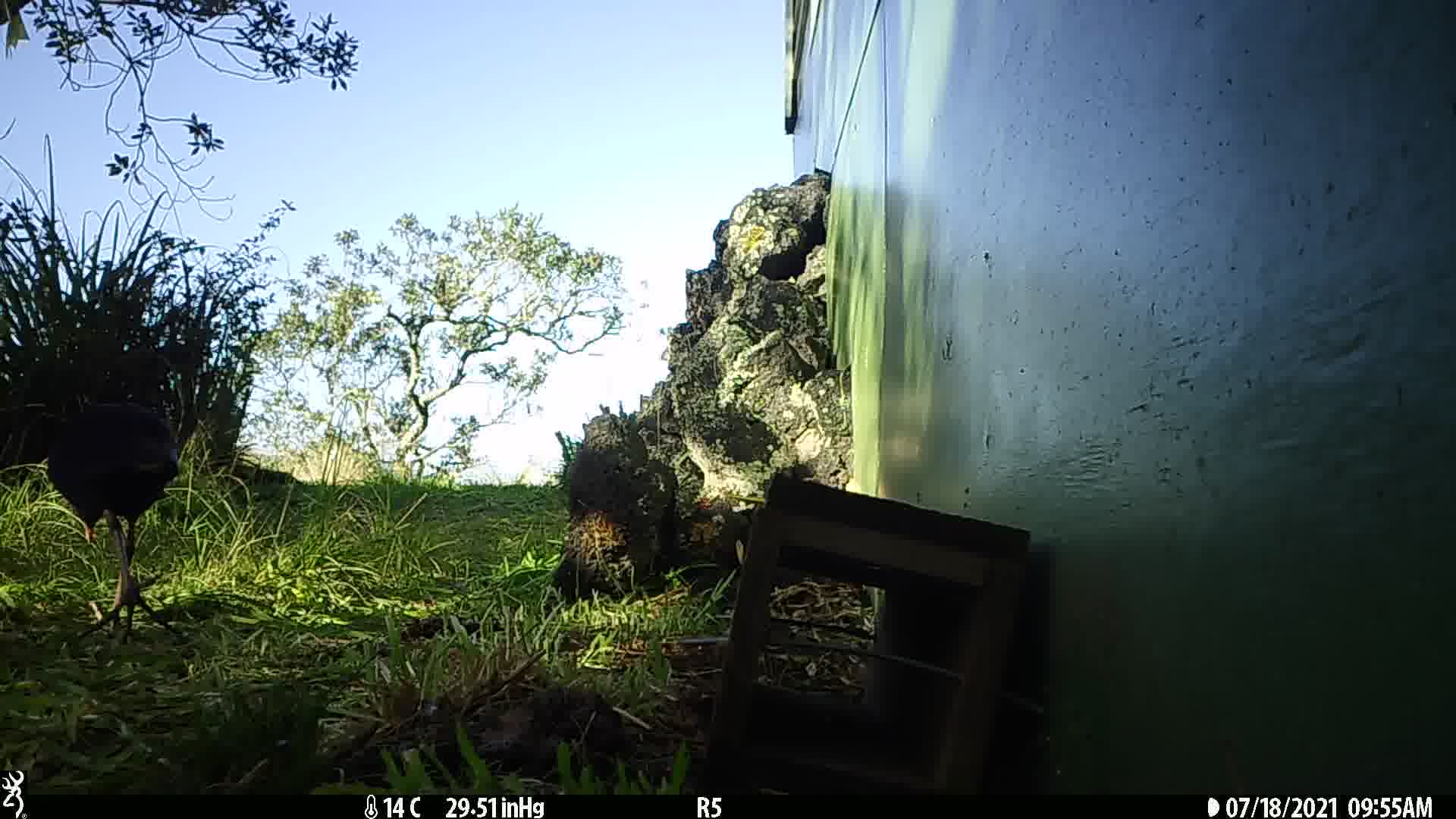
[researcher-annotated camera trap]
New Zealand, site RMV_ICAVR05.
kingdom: Animalia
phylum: Chordata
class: Aves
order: Gruiformes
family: Rallidae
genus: Porphyrio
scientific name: Porphyrio melanotus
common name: australasian swamphen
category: pukeko